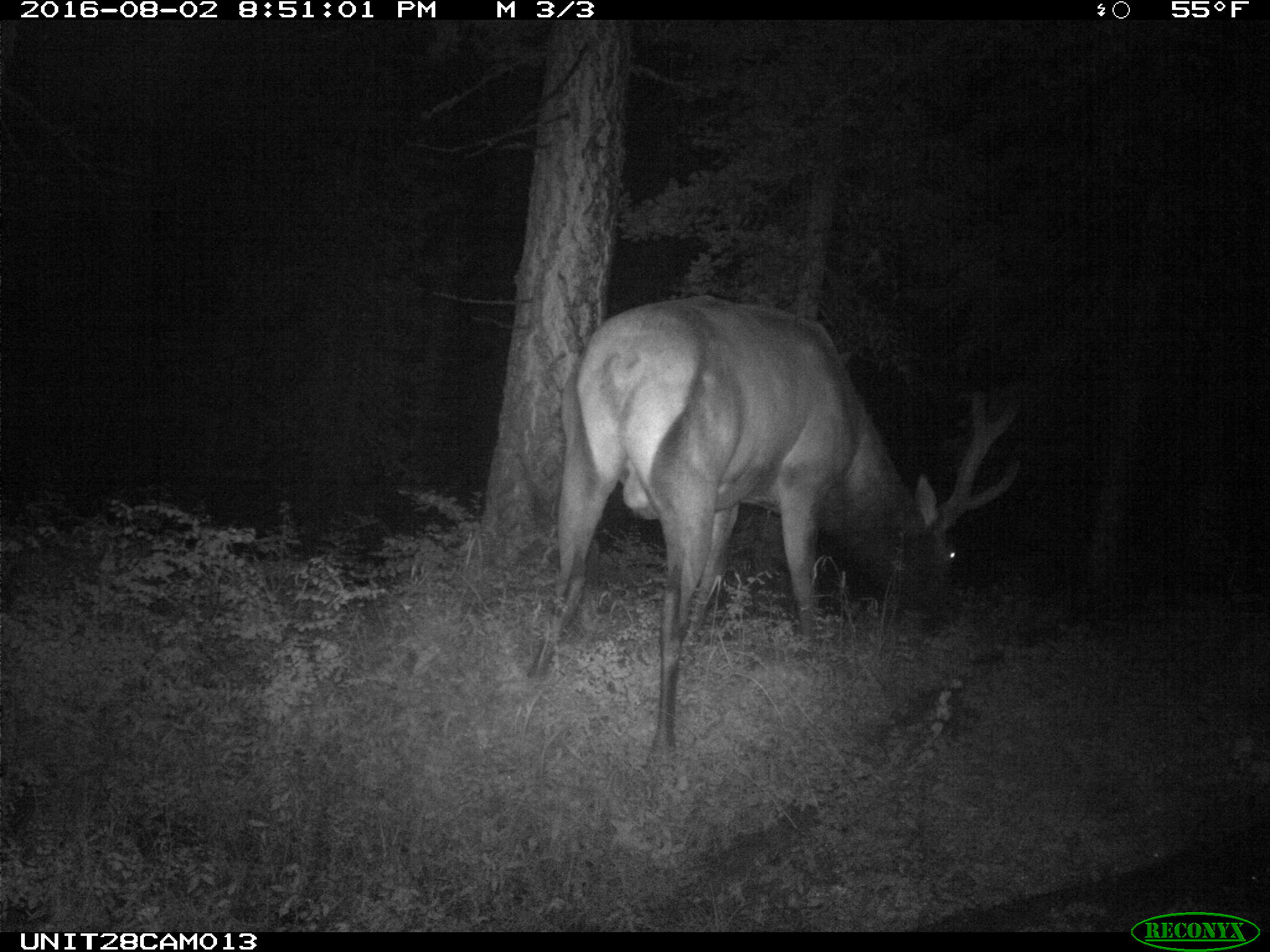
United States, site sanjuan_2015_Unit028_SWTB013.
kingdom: Animalia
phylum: Chordata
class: Mammalia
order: Artiodactyla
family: Cervidae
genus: Cervus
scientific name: Cervus elaphus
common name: red deer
Cervus elaphus (red deer).